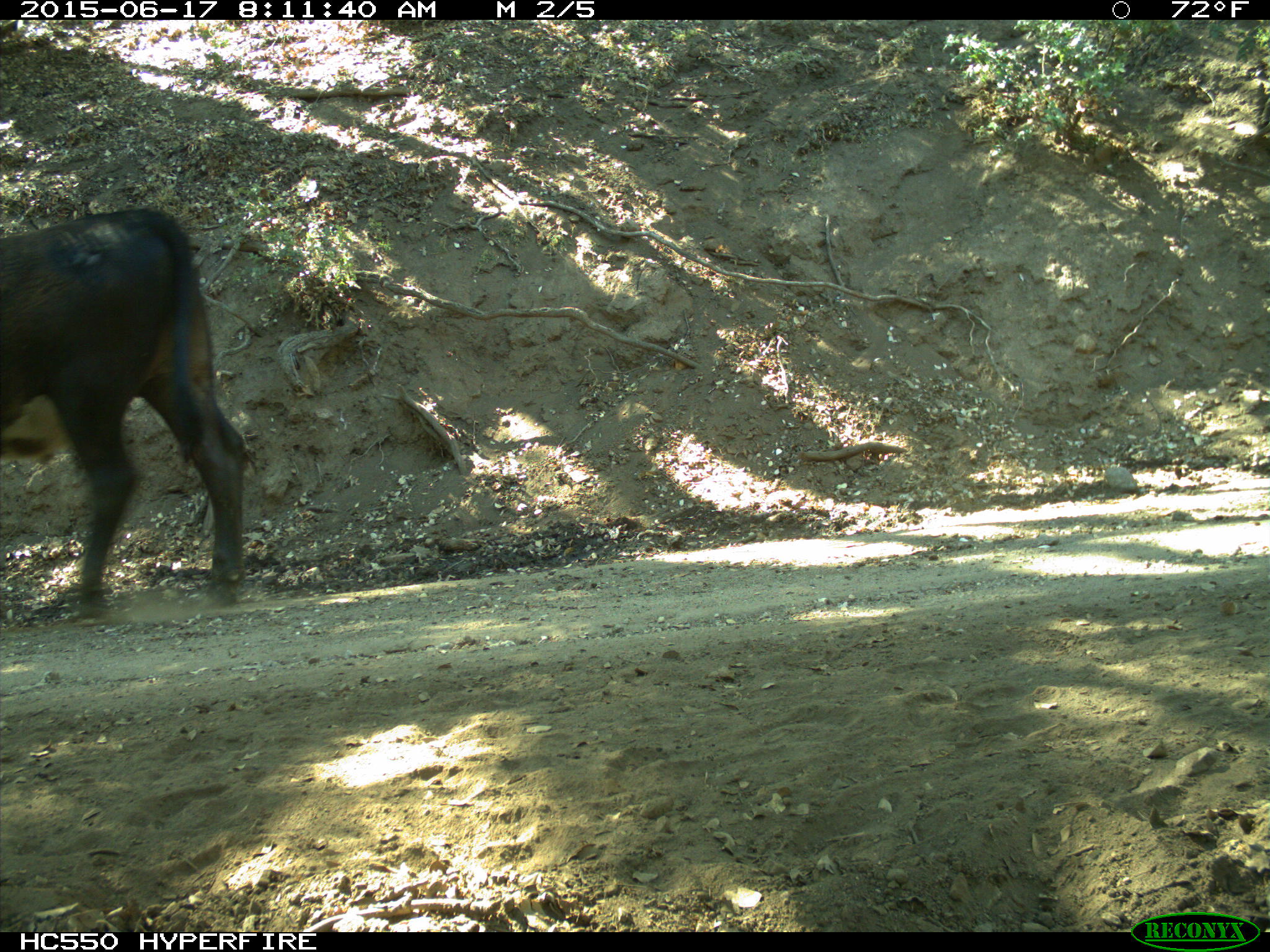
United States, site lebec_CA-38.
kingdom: Animalia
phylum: Chordata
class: Mammalia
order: Artiodactyla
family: Bovidae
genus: Bos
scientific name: Bos taurus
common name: domestic cow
Bos taurus (domestic cow).